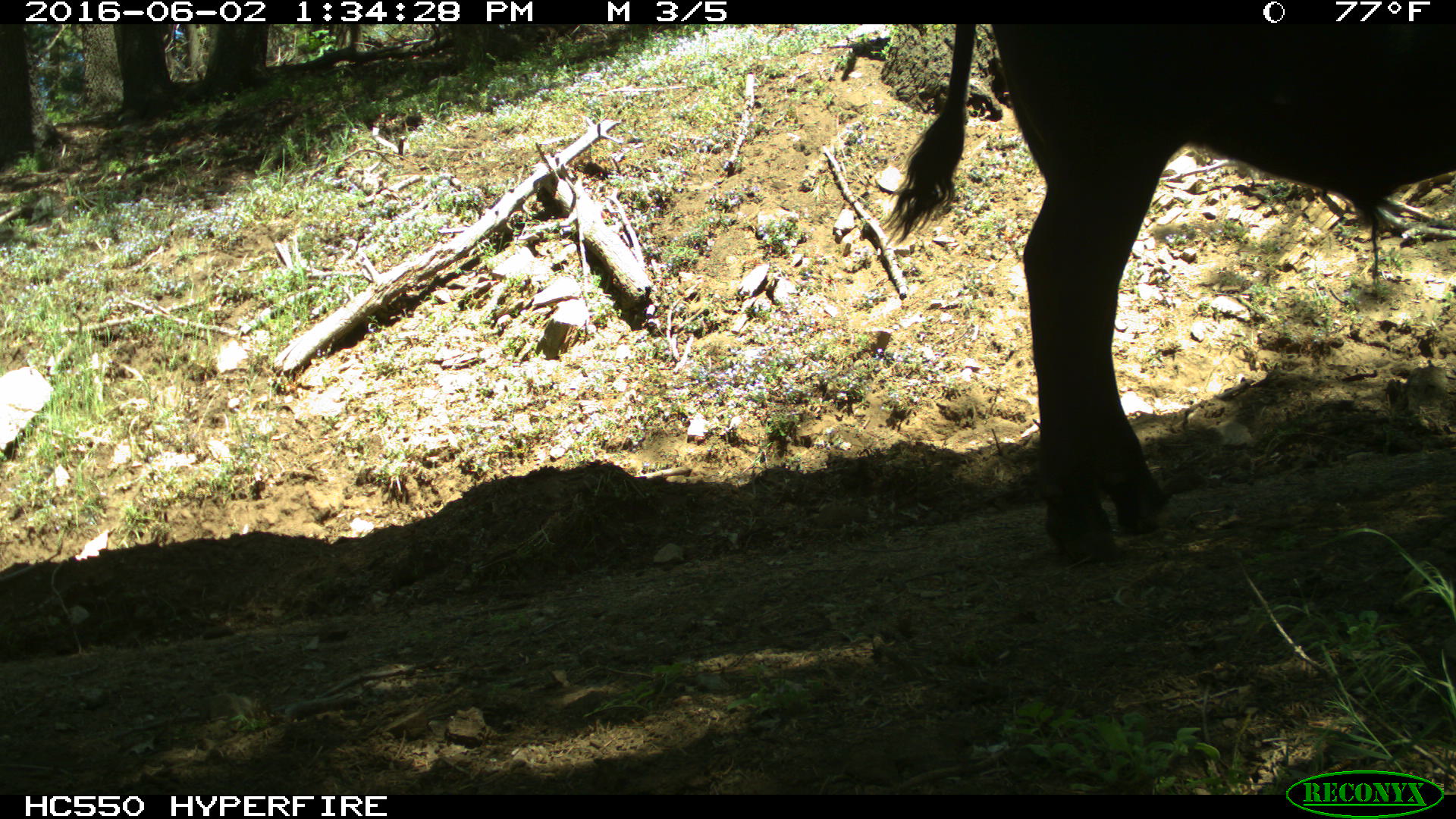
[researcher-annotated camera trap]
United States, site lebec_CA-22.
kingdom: Animalia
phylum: Chordata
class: Mammalia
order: Artiodactyla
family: Bovidae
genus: Bos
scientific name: Bos taurus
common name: domestic cow